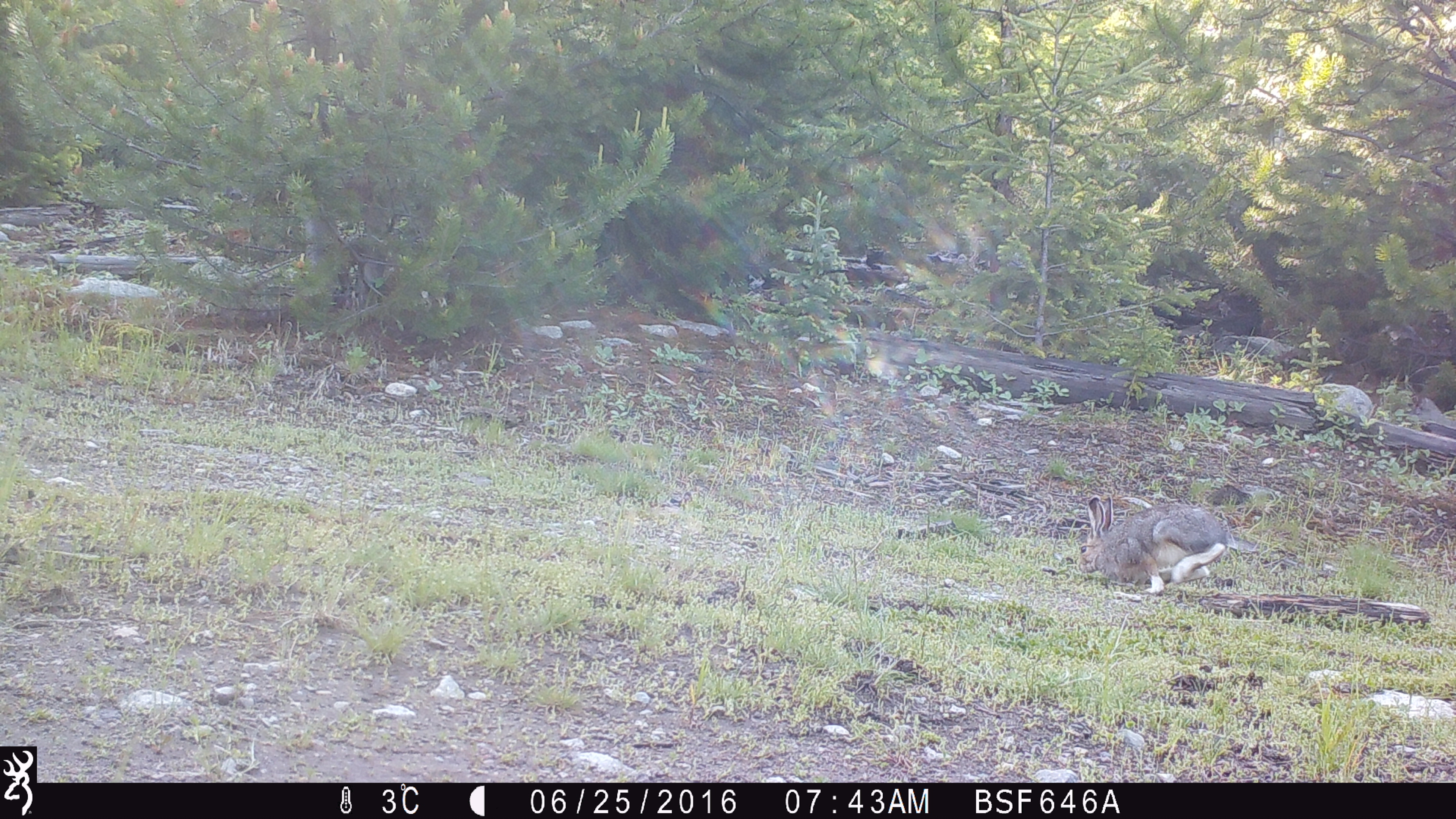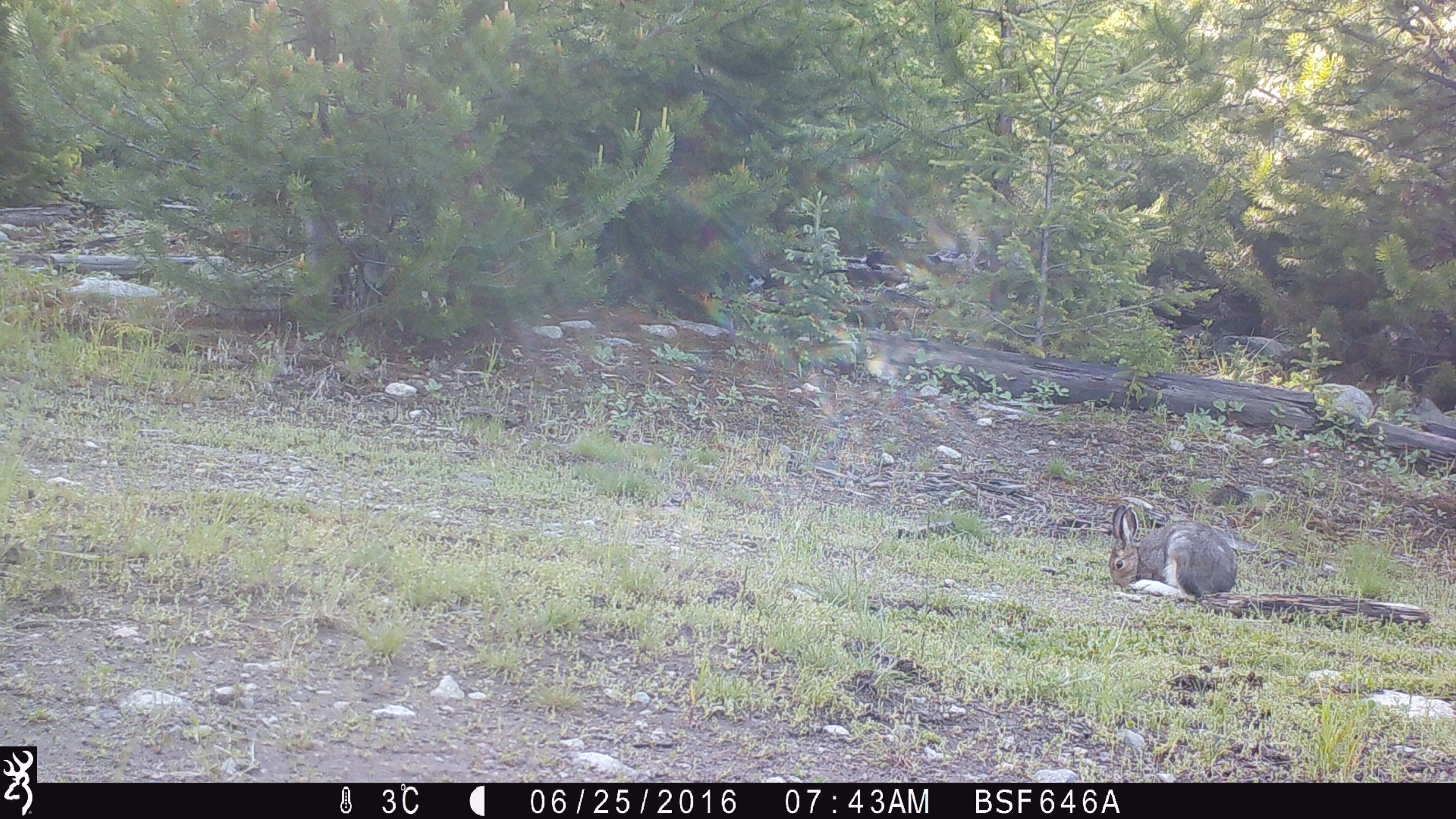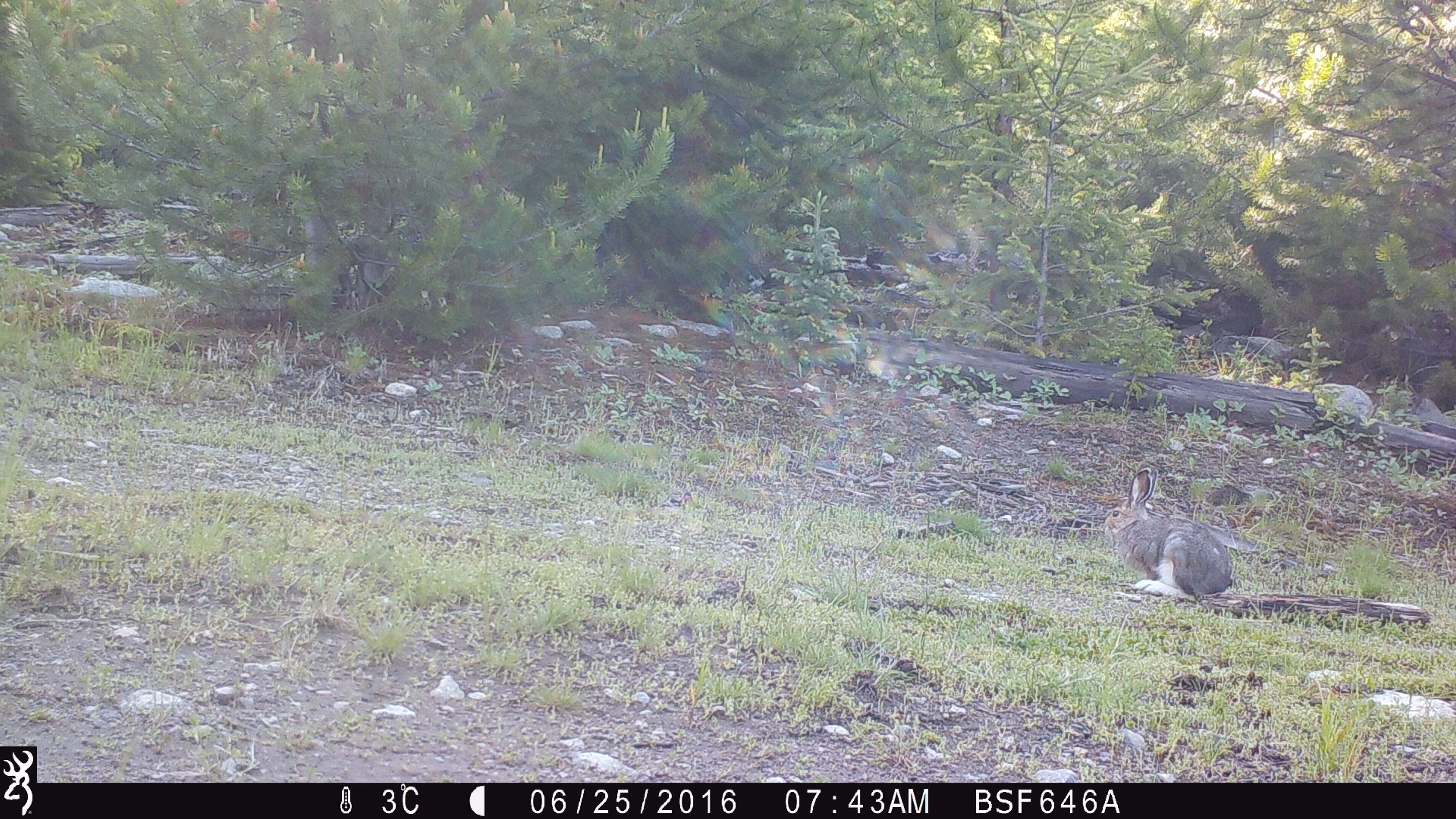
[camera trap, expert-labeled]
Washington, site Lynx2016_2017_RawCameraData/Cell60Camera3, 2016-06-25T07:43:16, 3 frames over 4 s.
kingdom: Animalia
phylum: Chordata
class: Mammalia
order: Lagomorpha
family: Leporidae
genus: Lepus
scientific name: Lepus americanus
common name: snowshoe hare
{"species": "Lepus americanus (snowshoe hare)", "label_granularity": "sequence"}